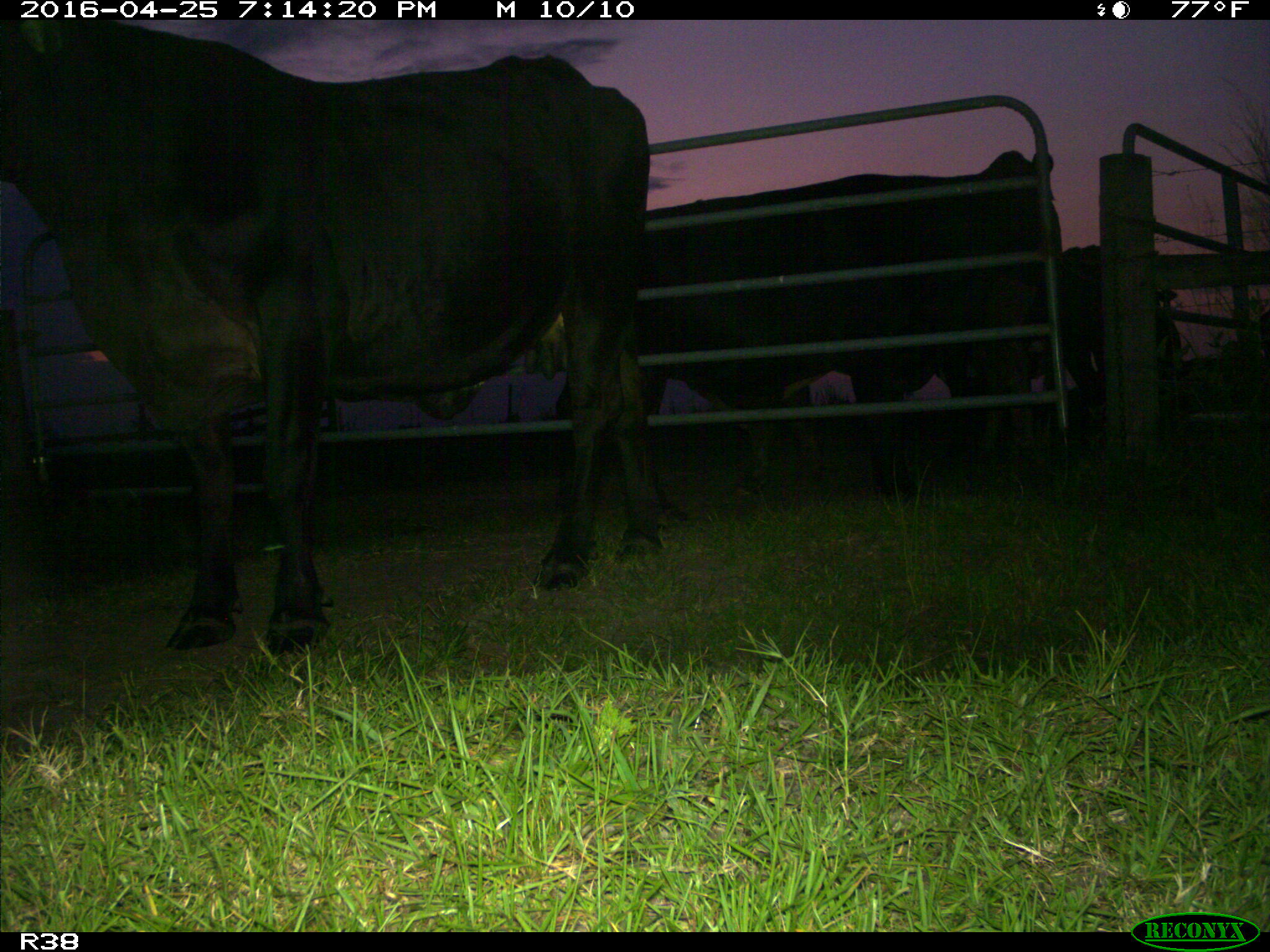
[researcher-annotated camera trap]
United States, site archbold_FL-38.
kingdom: Animalia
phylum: Chordata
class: Mammalia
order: Artiodactyla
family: Bovidae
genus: Bos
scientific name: Bos taurus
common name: domestic cow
Bos taurus (domestic cow).